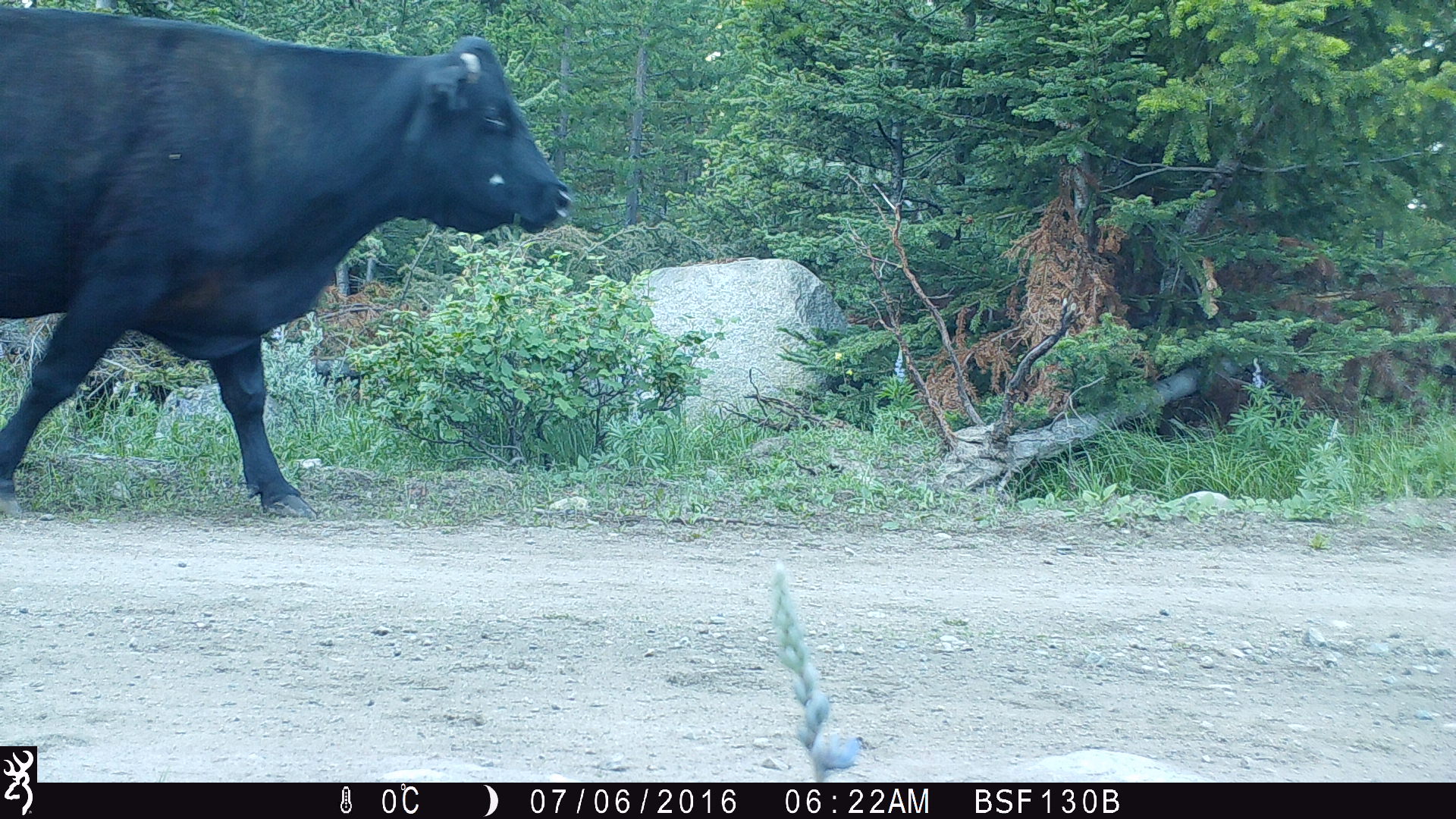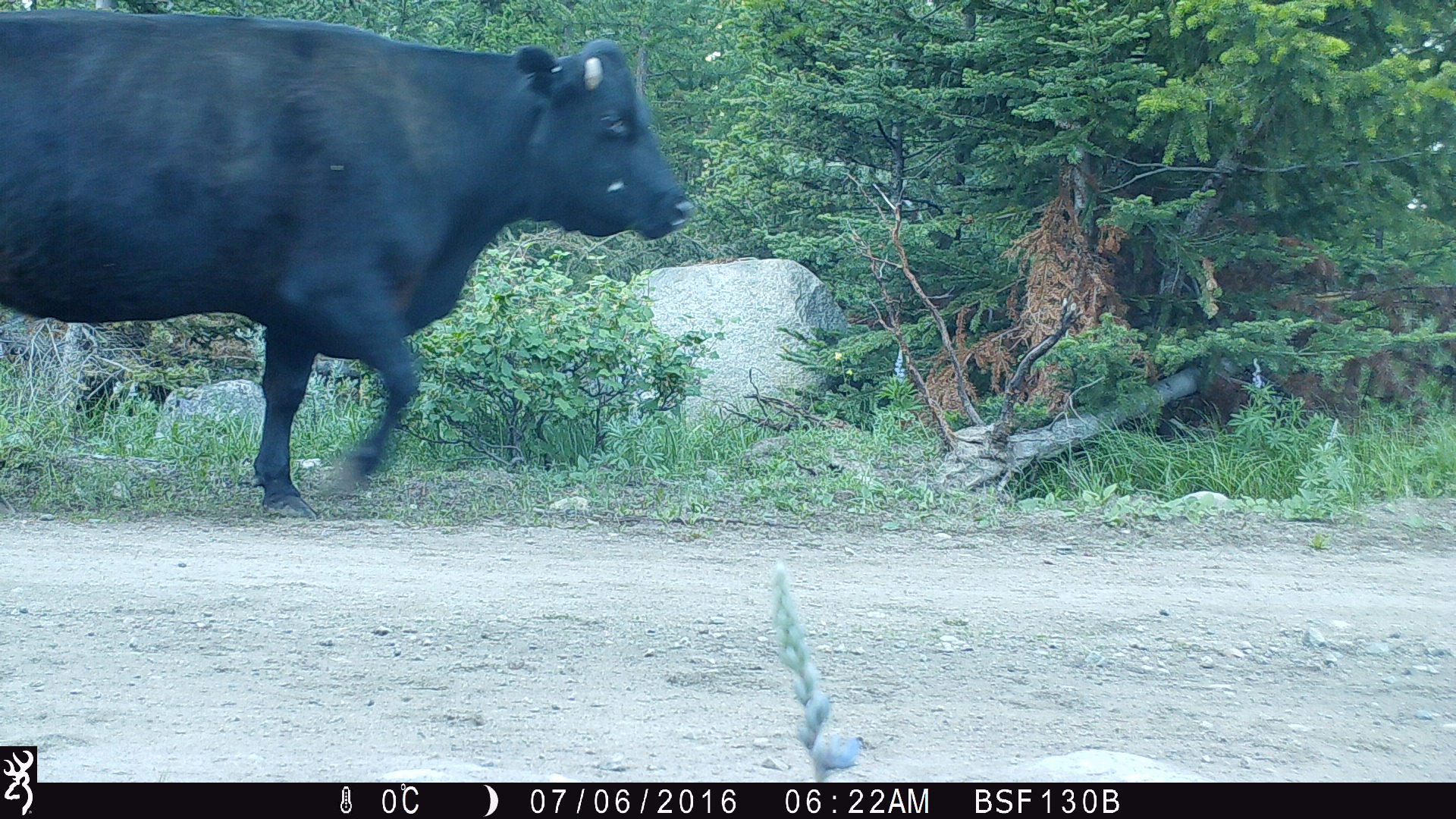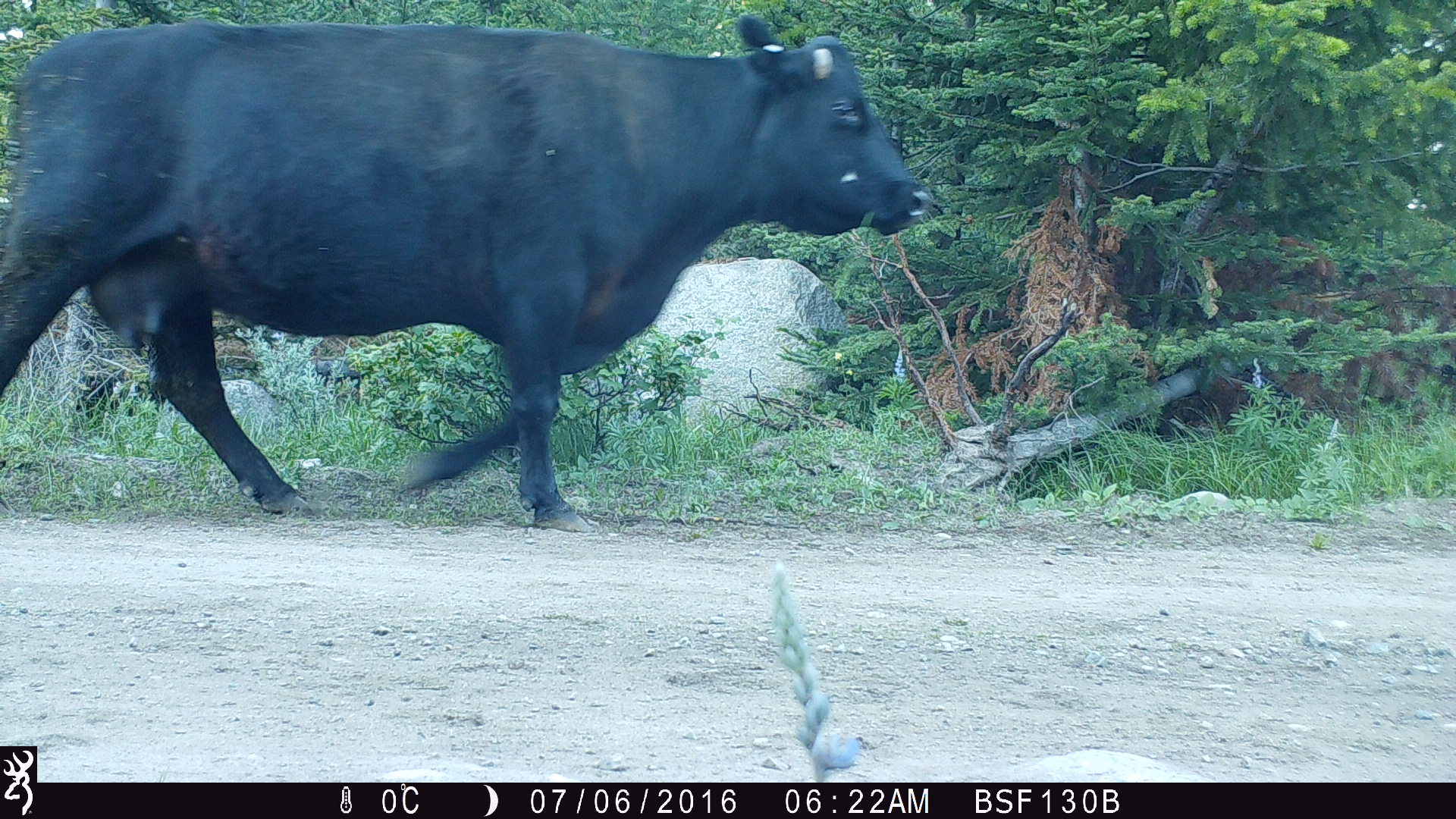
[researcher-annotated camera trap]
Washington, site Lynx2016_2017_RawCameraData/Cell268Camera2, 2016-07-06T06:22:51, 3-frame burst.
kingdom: Animalia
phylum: Chordata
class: Mammalia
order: Artiodactyla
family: Bovidae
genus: Bos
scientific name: Bos taurus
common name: domestic cattle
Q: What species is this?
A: Domestic cattle (Bos taurus).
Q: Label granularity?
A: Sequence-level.